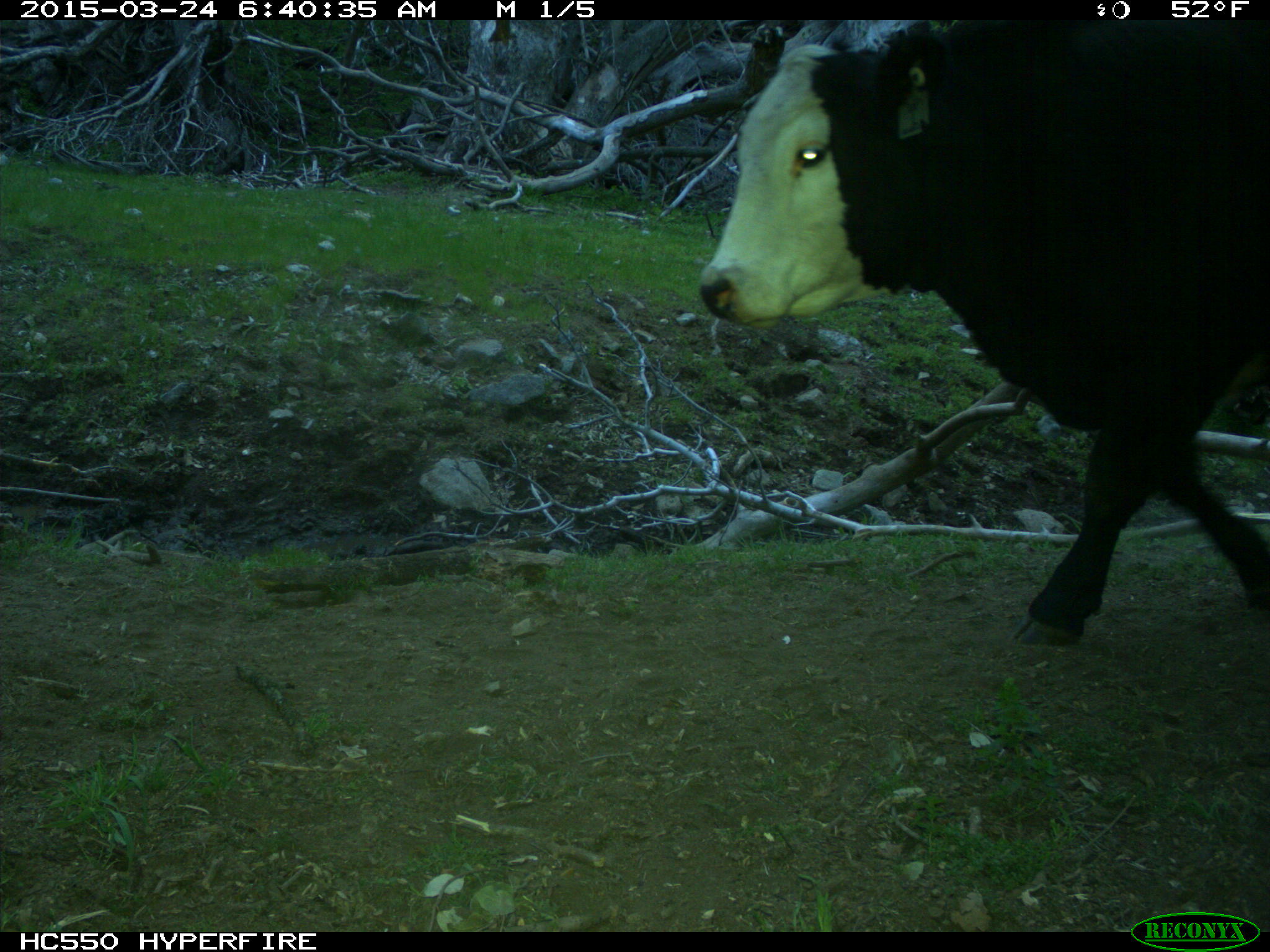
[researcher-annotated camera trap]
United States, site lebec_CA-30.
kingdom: Animalia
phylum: Chordata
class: Mammalia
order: Artiodactyla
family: Bovidae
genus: Bos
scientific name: Bos taurus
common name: domestic cow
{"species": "Bos taurus (domestic cow)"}